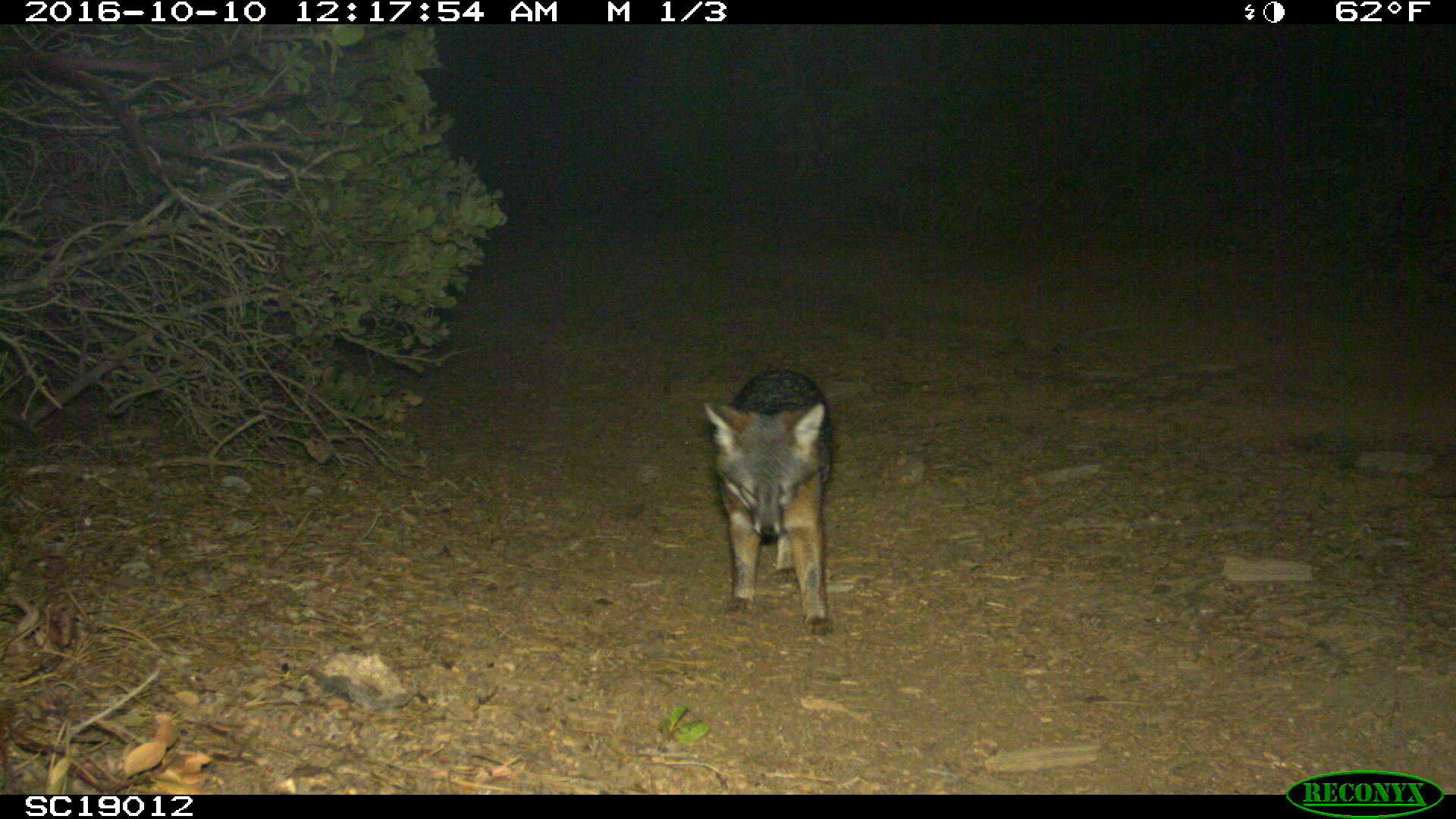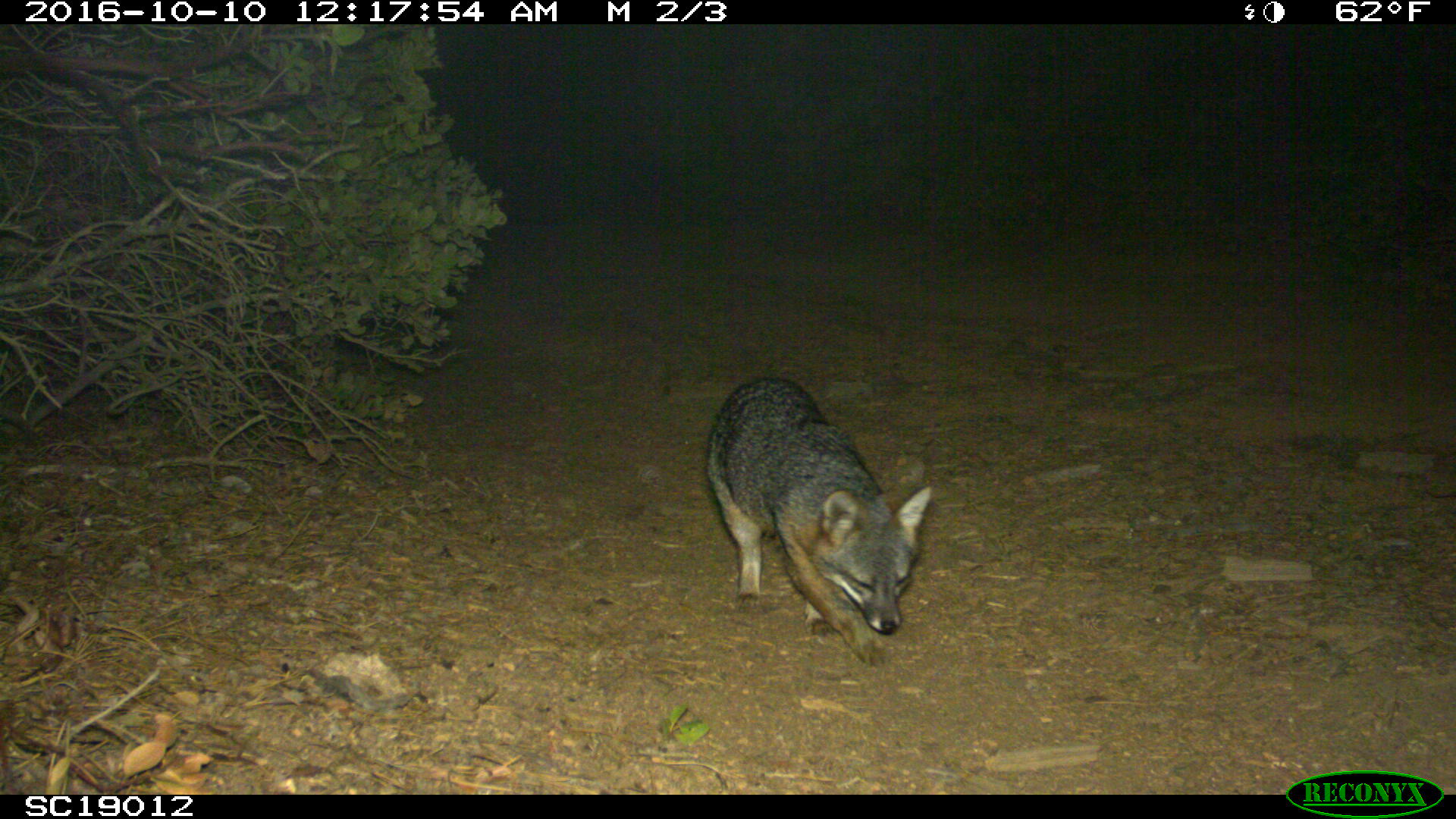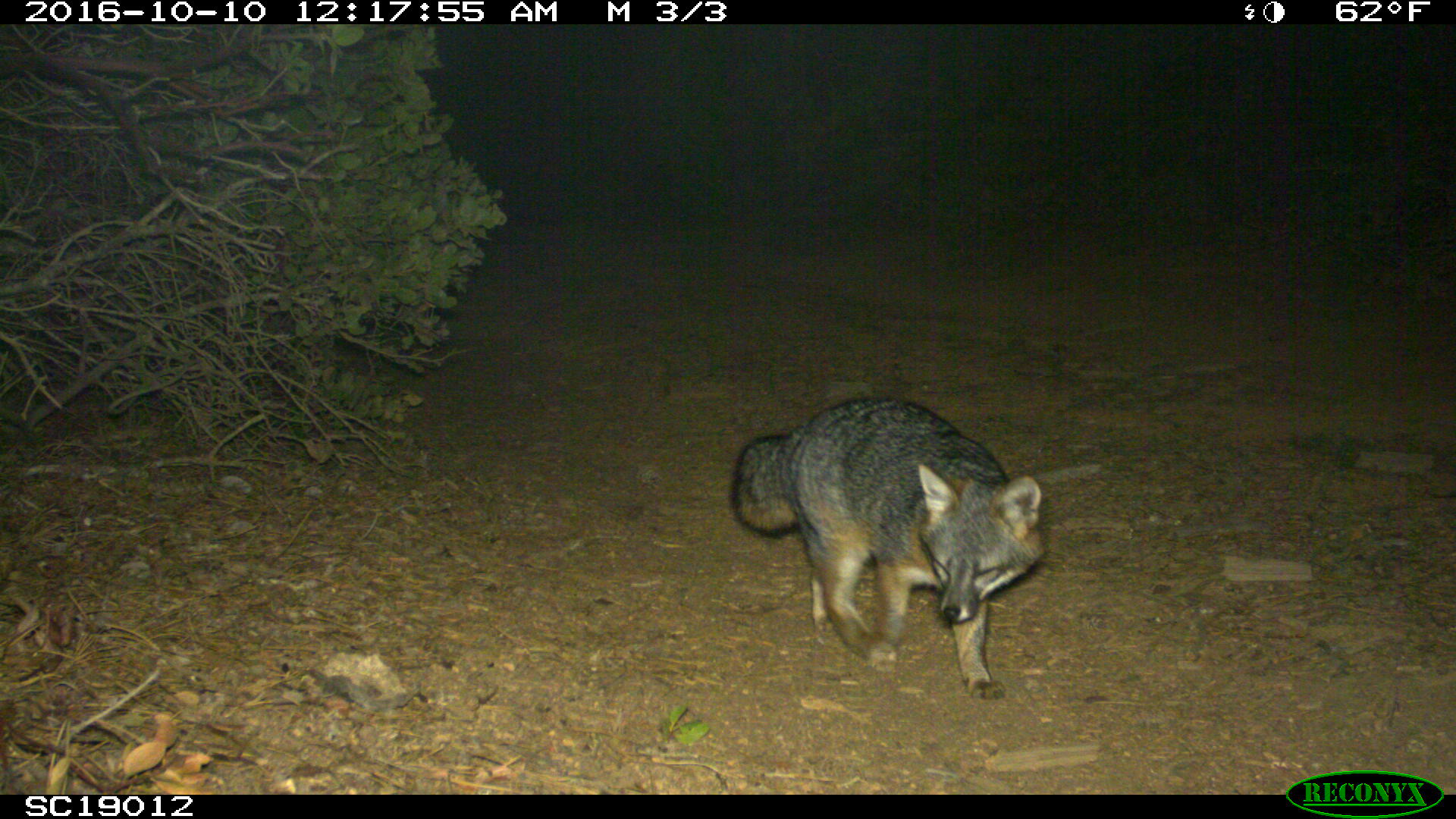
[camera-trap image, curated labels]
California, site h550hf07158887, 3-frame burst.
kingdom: Animalia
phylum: Chordata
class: Mammalia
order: Carnivora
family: Canidae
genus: Urocyon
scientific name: Urocyon littoralis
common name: island fox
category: fox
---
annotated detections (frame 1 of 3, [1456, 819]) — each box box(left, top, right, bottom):
fox: box(700, 368, 835, 637)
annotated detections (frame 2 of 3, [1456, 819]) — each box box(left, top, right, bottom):
fox: box(703, 377, 936, 663)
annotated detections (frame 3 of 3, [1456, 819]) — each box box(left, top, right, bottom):
fox: box(730, 396, 1042, 698)